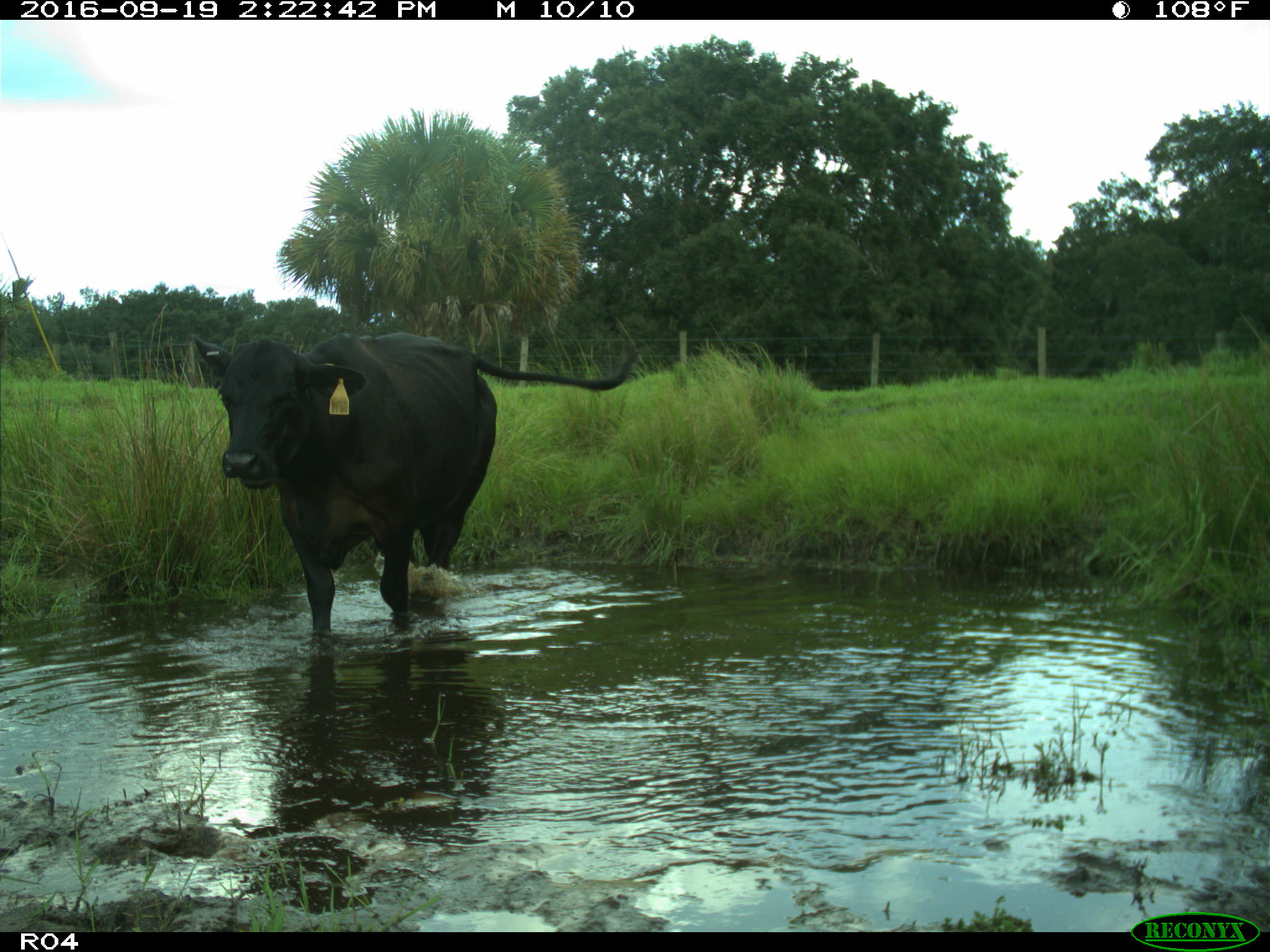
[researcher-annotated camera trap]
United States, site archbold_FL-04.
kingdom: Animalia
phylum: Chordata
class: Mammalia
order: Artiodactyla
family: Bovidae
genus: Bos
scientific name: Bos taurus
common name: domestic cow